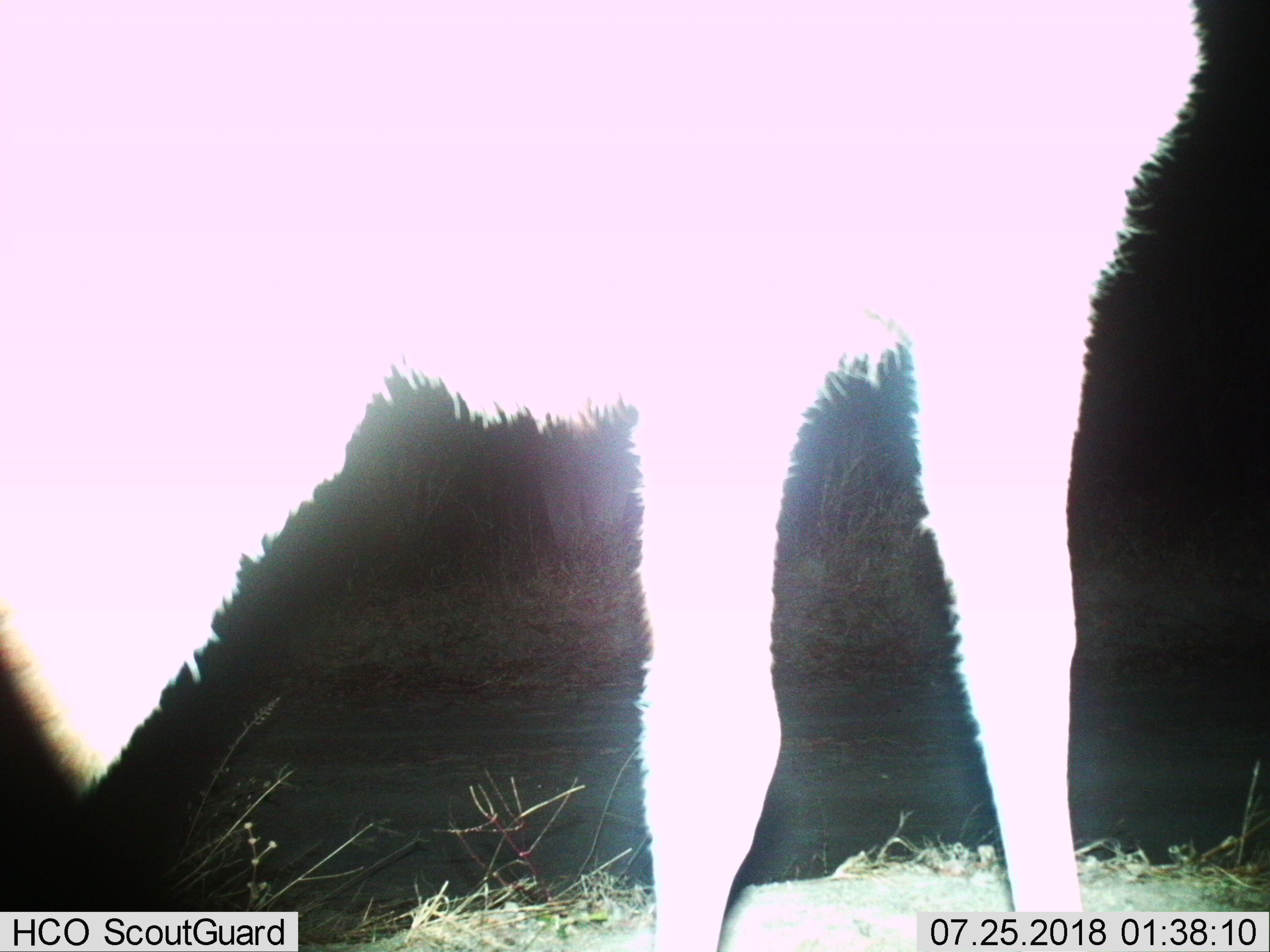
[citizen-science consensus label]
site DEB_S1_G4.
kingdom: Animalia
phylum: Chordata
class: Mammalia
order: Artiodactyla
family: Bovidae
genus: Tragelaphus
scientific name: Tragelaphus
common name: kudu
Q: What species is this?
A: Kudu (Tragelaphus).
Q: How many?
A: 1.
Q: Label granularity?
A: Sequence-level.